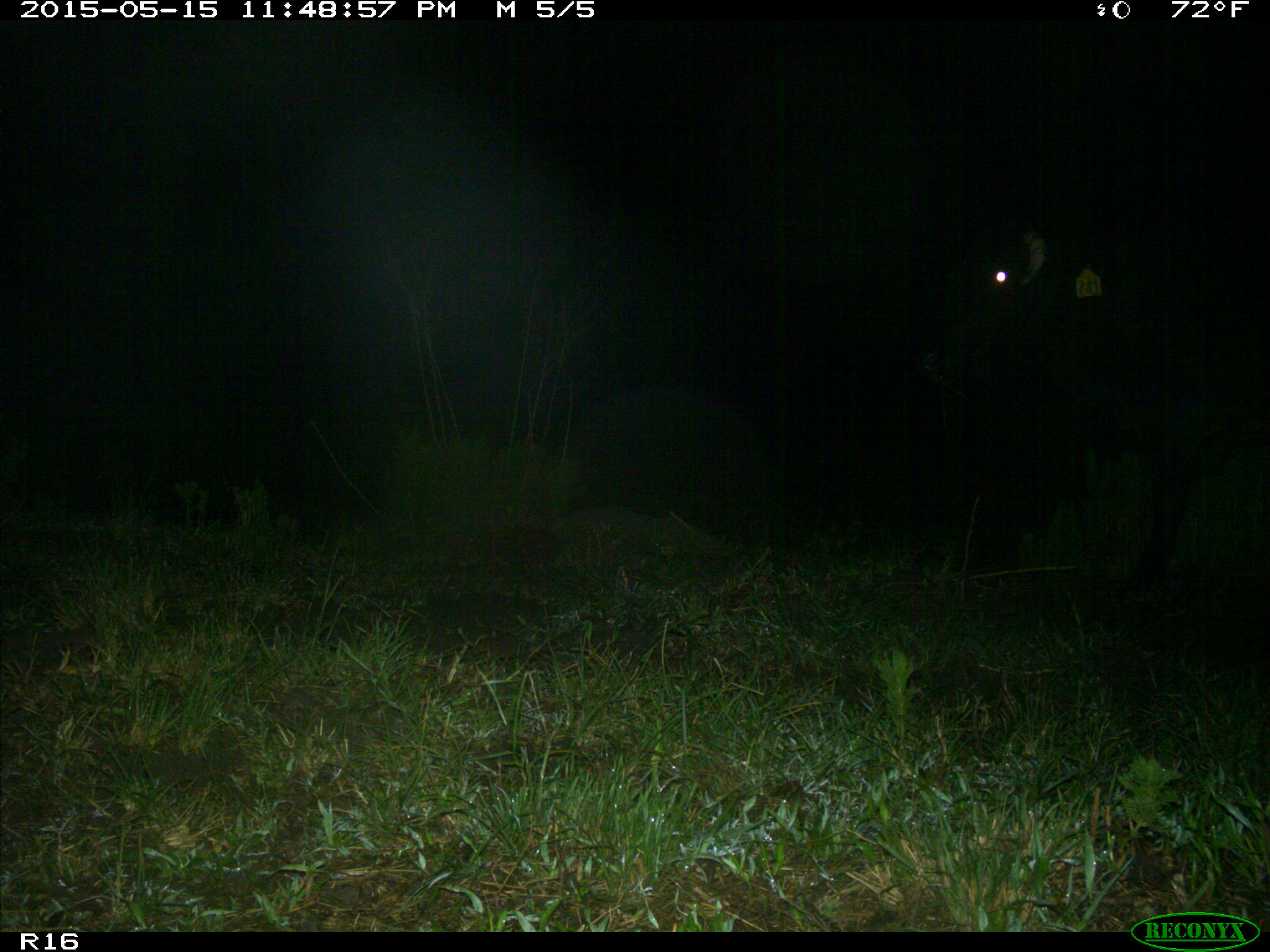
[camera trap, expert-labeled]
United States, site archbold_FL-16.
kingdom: Animalia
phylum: Chordata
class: Mammalia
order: Artiodactyla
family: Bovidae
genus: Bos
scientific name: Bos taurus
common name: domestic cow